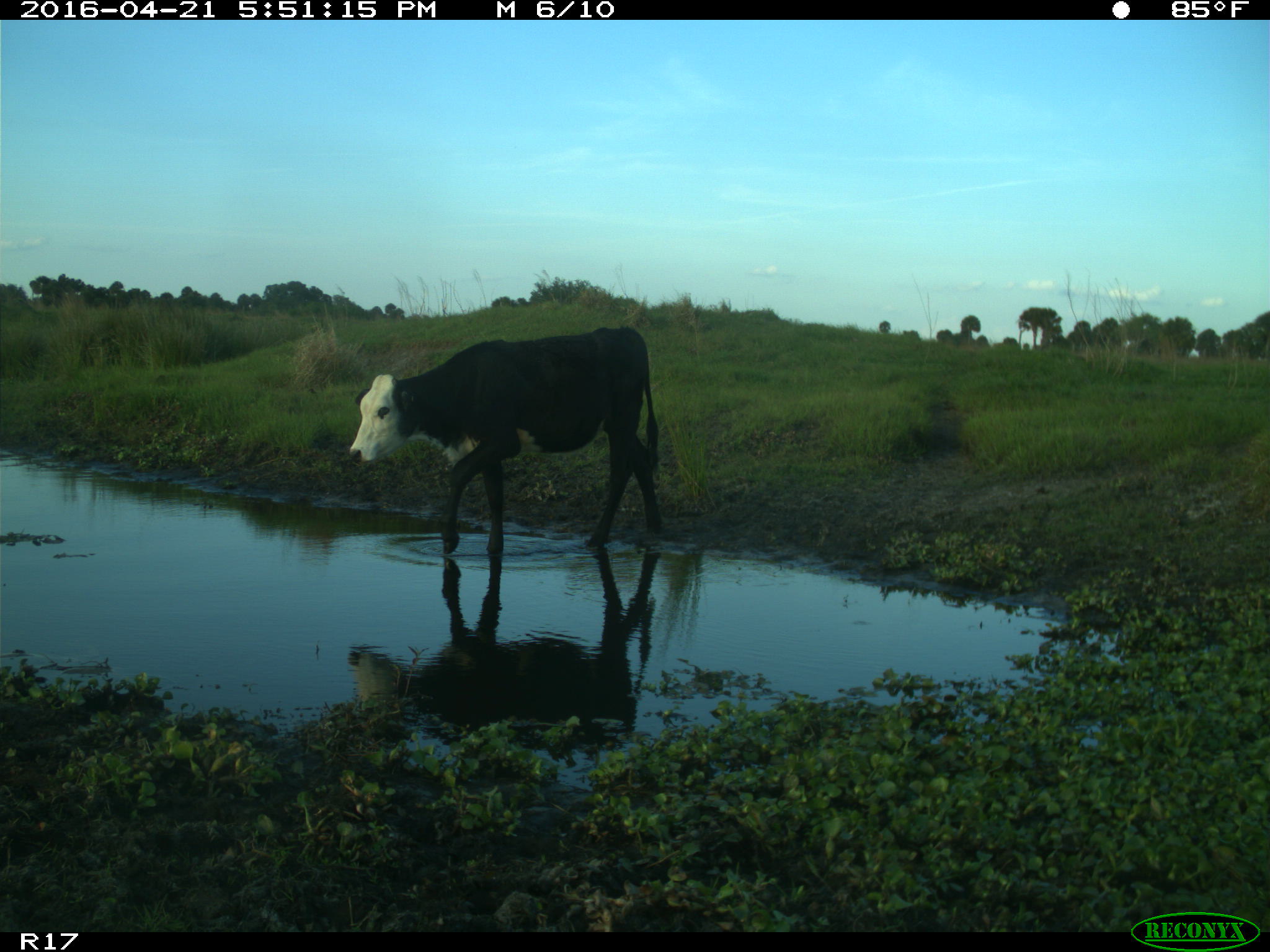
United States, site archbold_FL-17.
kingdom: Animalia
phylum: Chordata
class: Mammalia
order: Artiodactyla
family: Bovidae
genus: Bos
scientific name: Bos taurus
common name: domestic cow